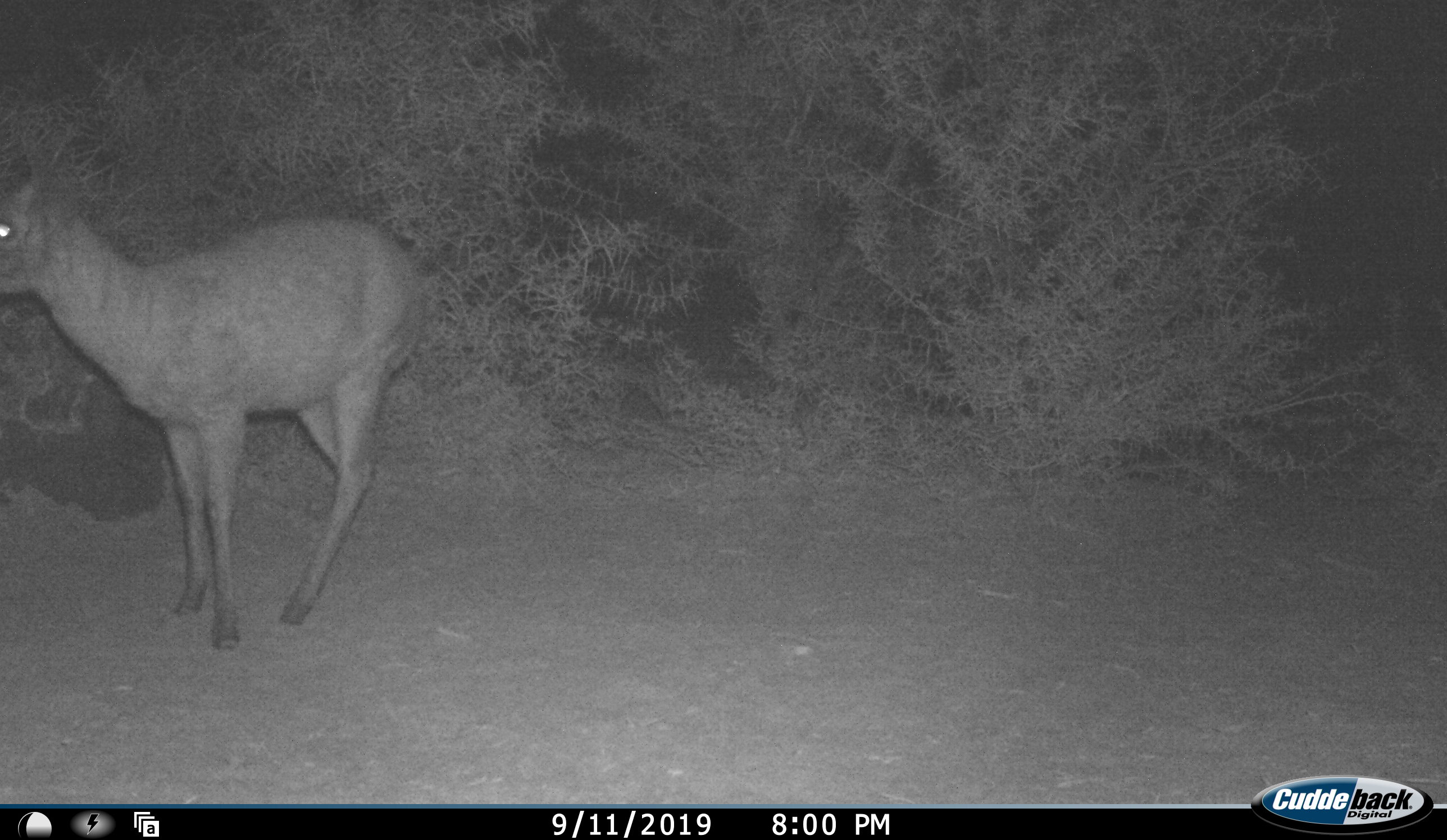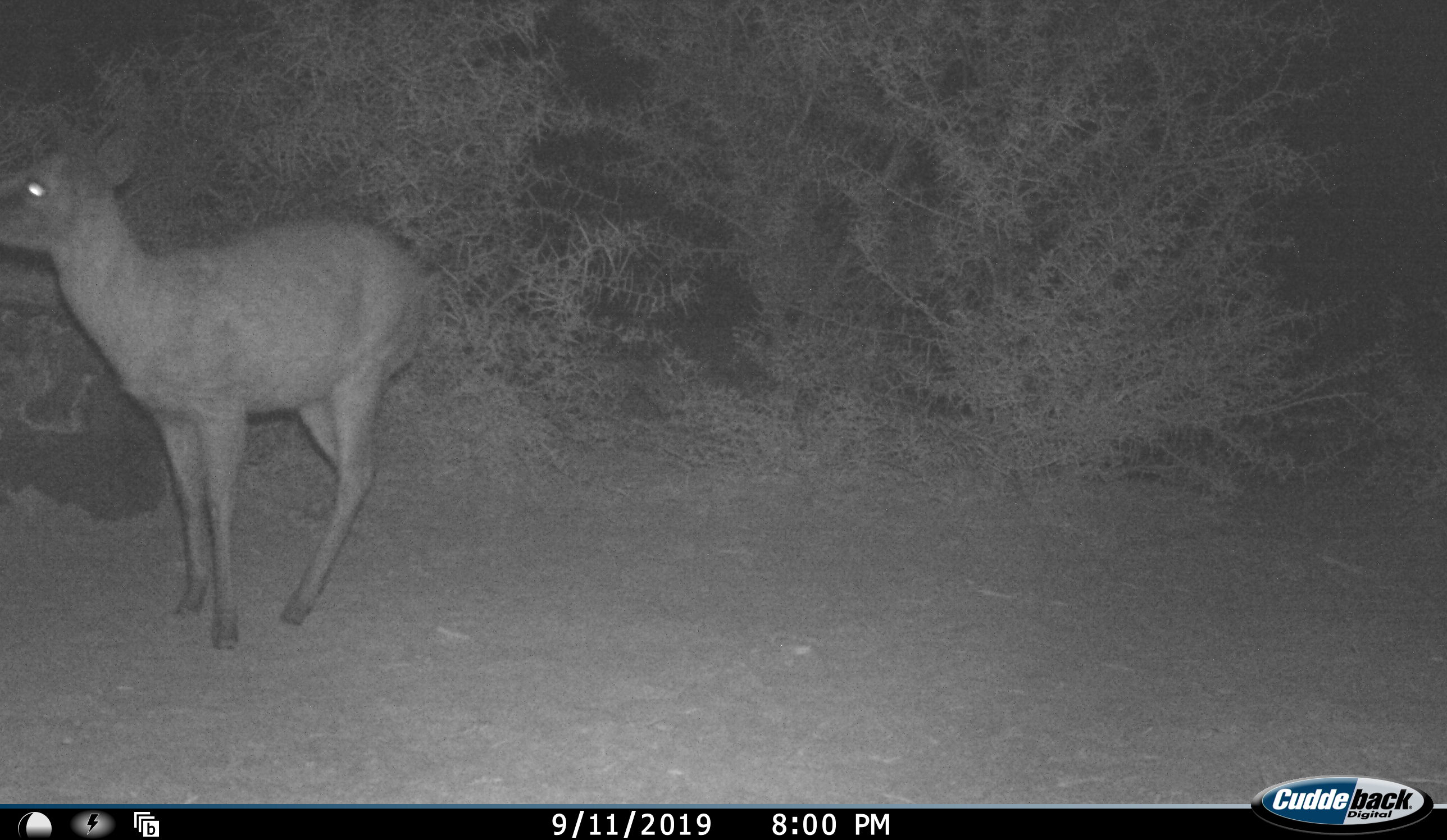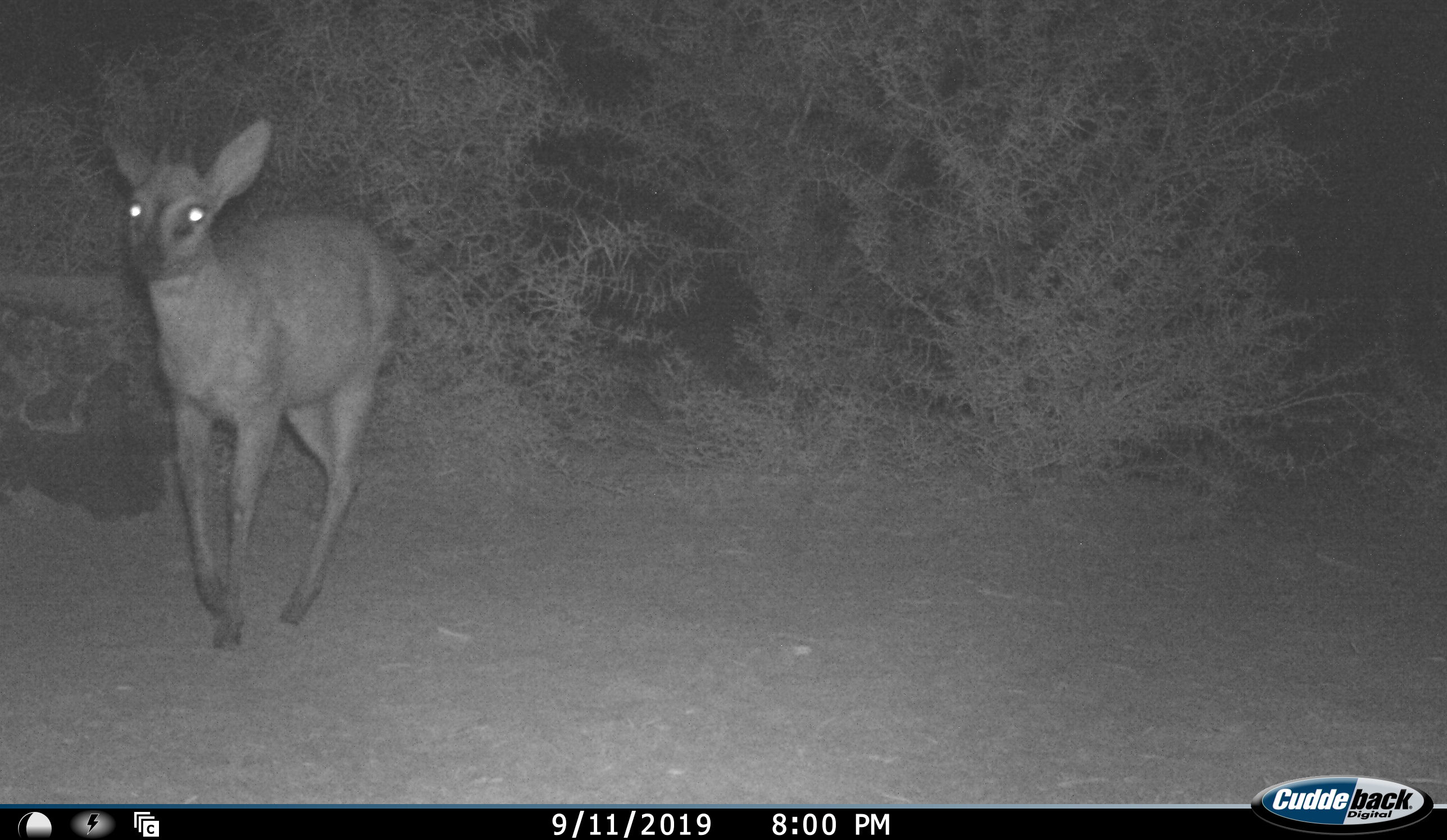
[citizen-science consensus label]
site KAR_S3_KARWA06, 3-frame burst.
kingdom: Animalia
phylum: Chordata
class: Mammalia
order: Artiodactyla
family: Bovidae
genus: Sylvicapra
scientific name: Sylvicapra grimmia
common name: common duiker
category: duikercommongrey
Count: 1.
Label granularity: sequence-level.